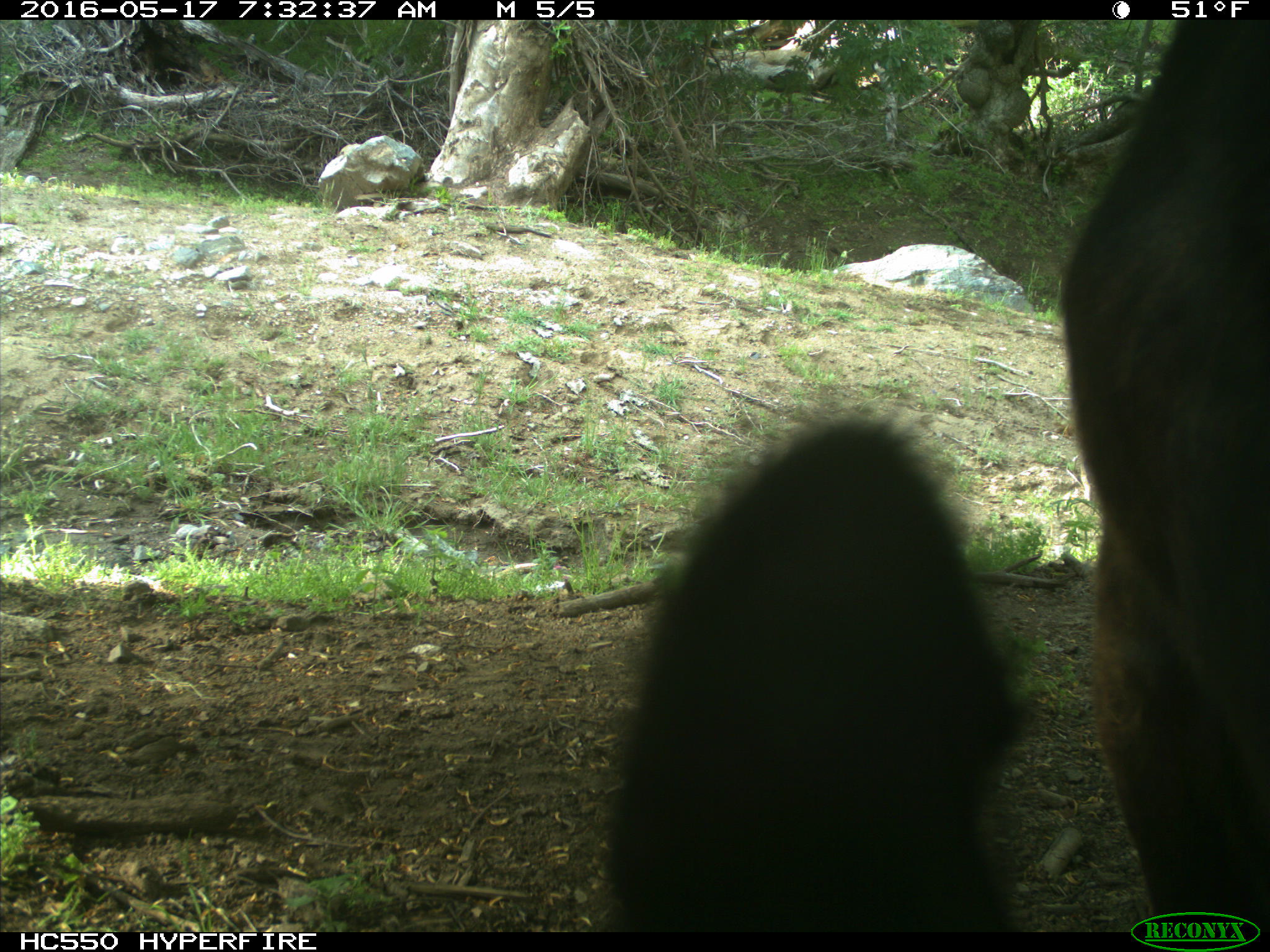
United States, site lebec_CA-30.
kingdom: Animalia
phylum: Chordata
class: Mammalia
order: Artiodactyla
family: Bovidae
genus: Bos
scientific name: Bos taurus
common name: domestic cow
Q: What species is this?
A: Bos taurus (domestic cow).